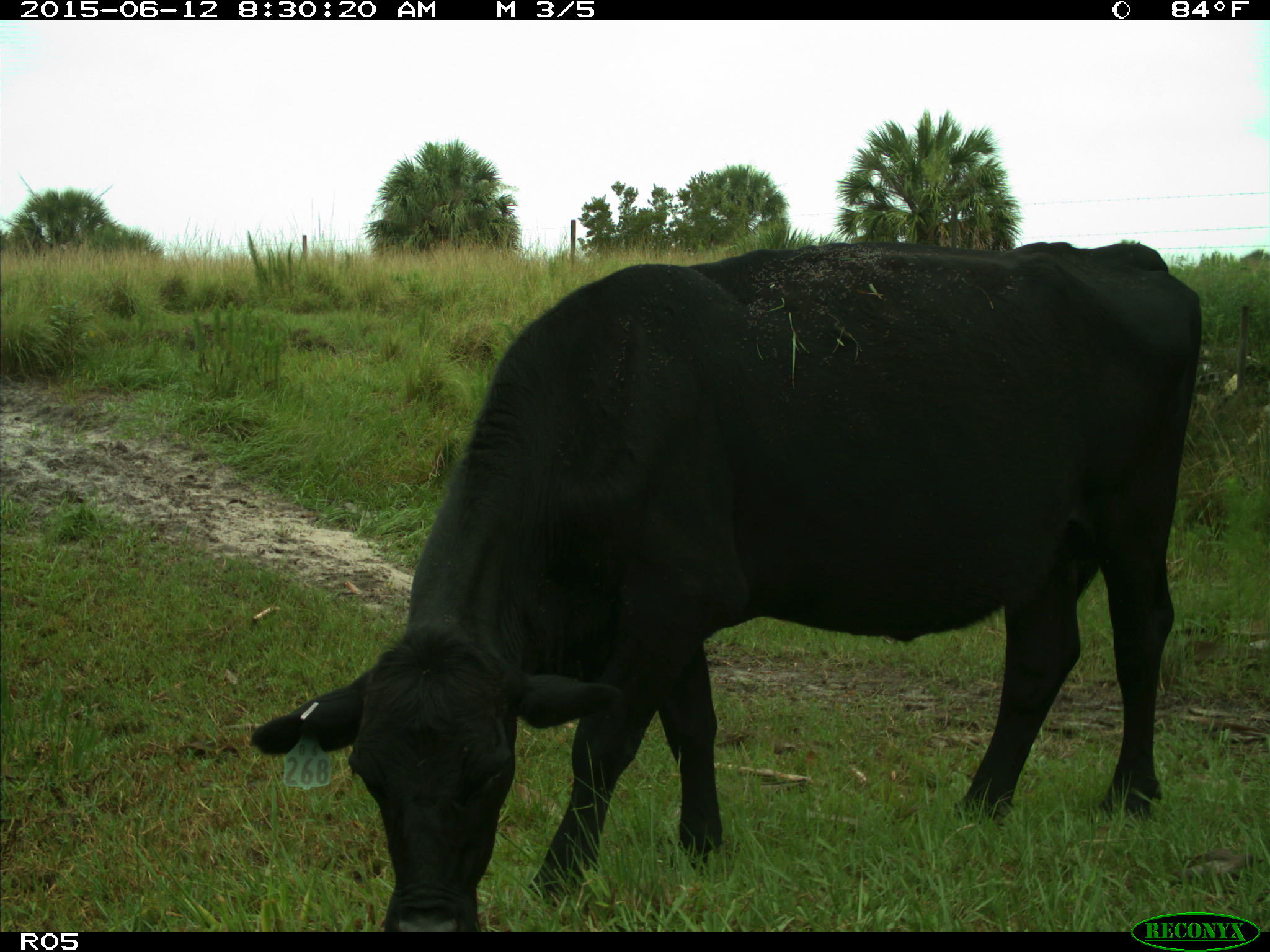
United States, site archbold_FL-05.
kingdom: Animalia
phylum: Chordata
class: Mammalia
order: Artiodactyla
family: Bovidae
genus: Bos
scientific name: Bos taurus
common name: domestic cow